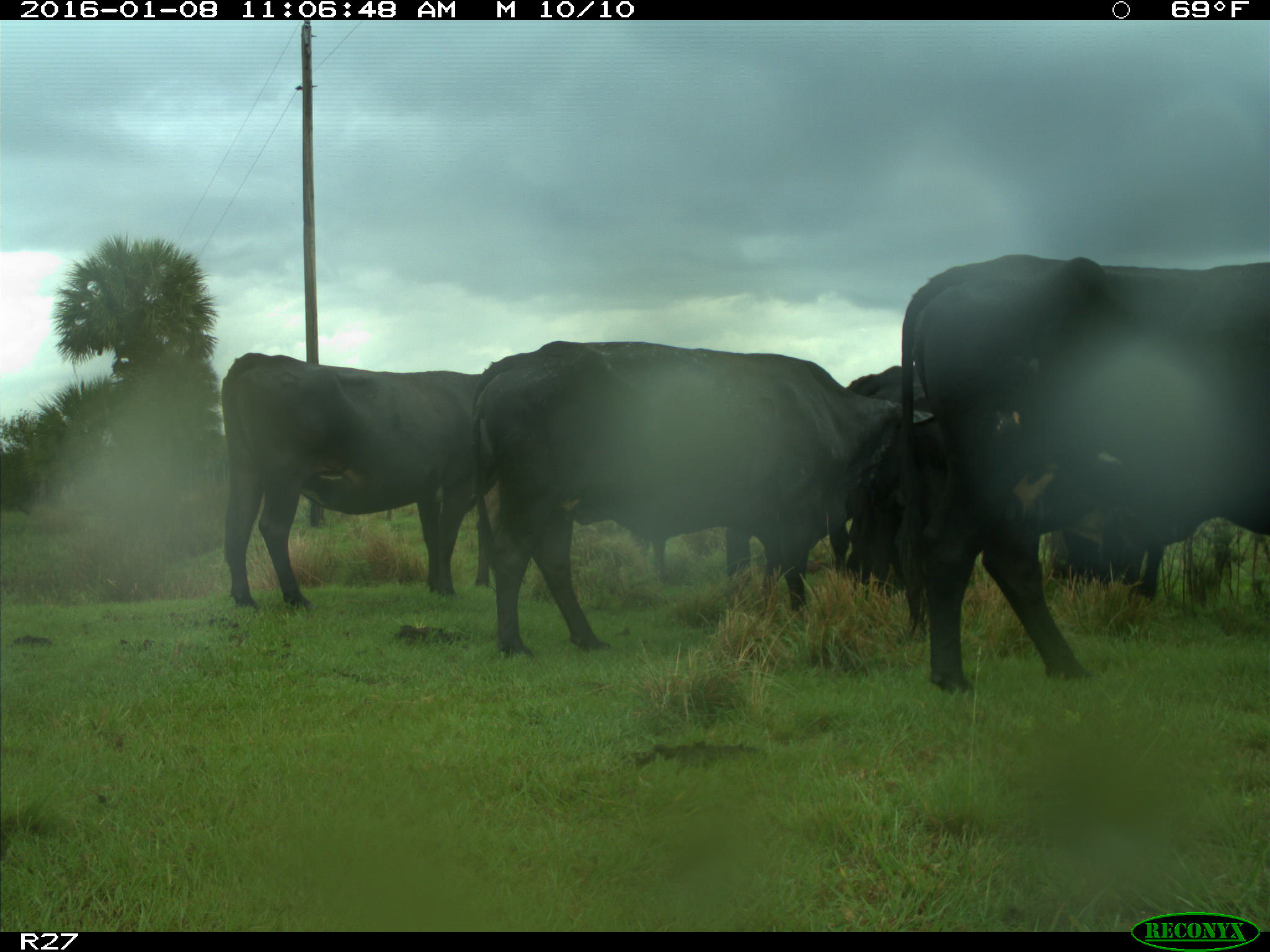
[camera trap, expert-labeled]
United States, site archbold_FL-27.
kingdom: Animalia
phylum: Chordata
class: Mammalia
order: Artiodactyla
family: Bovidae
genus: Bos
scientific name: Bos taurus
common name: domestic cow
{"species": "Bos taurus (domestic cow)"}